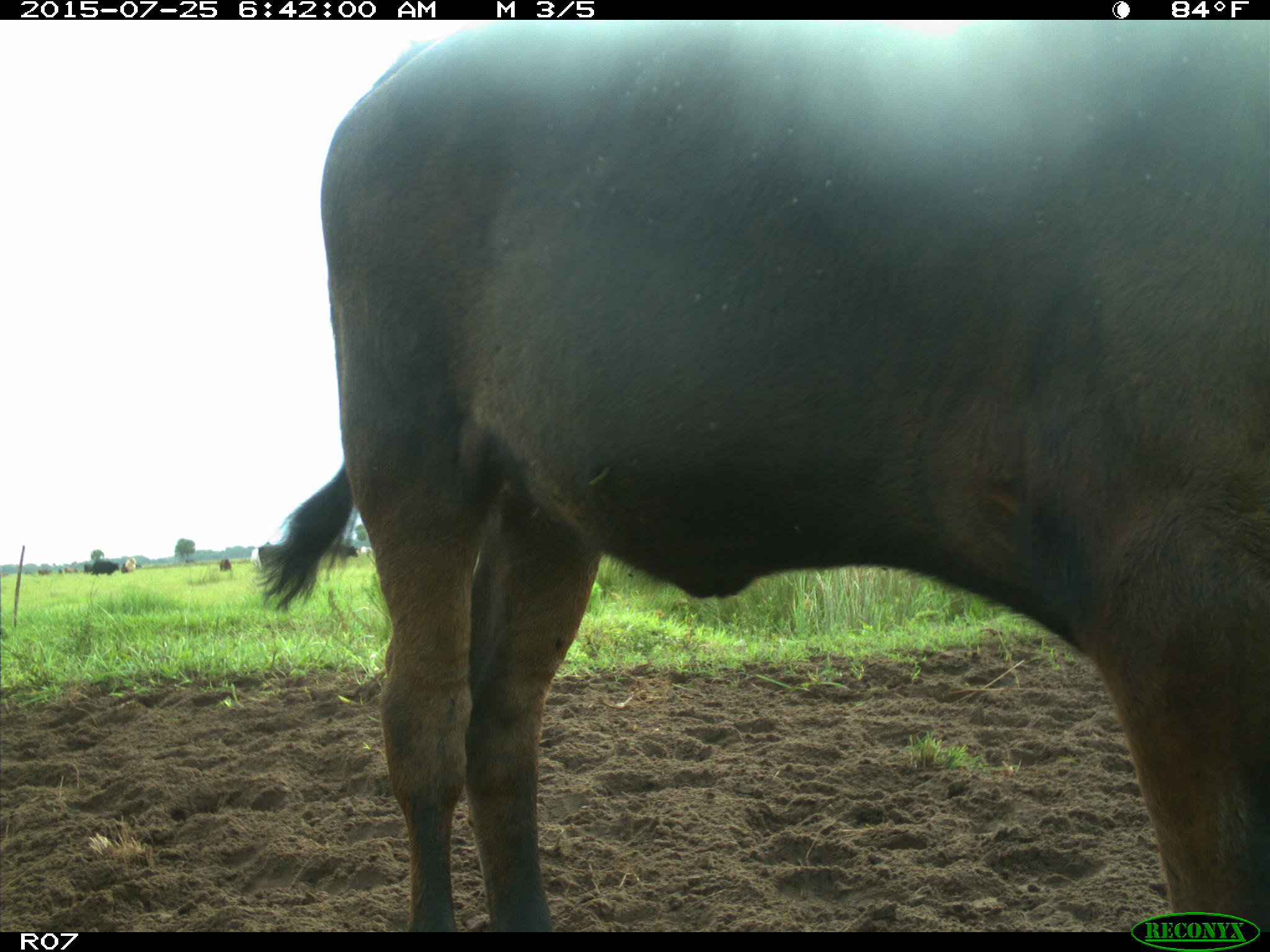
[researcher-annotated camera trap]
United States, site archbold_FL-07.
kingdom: Animalia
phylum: Chordata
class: Mammalia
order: Artiodactyla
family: Bovidae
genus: Bos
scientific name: Bos taurus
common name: domestic cow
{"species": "Bos taurus (domestic cow)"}